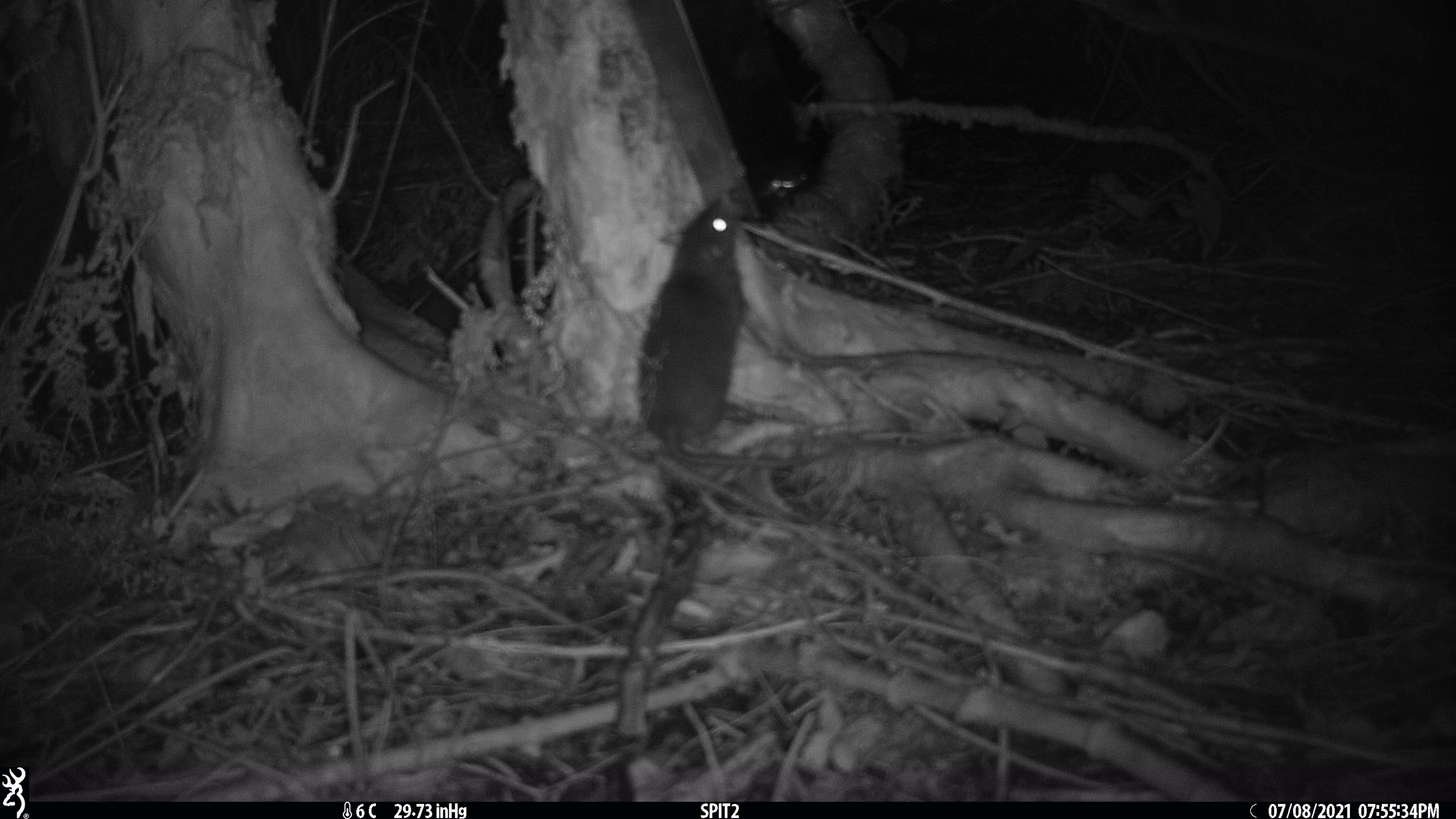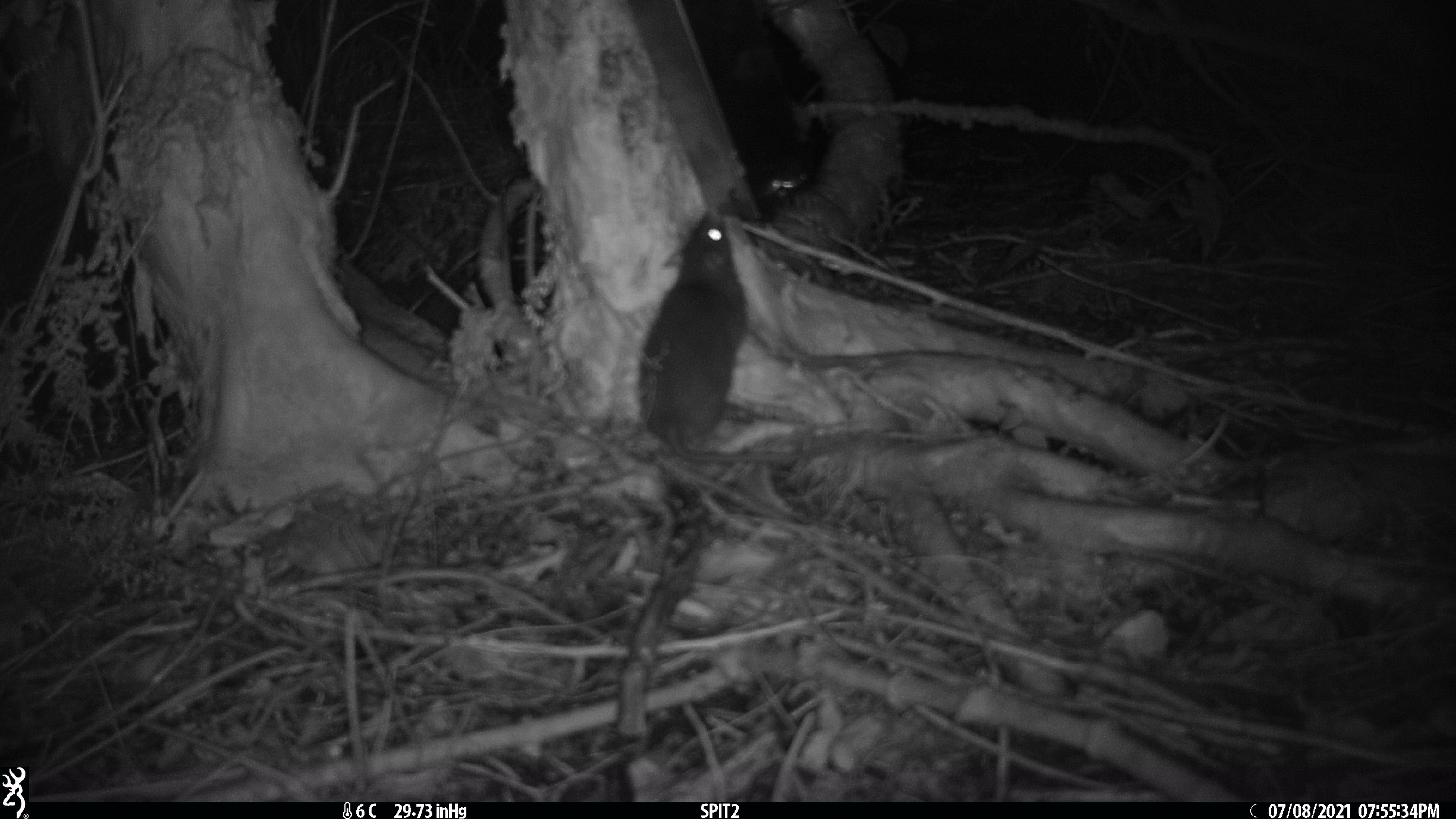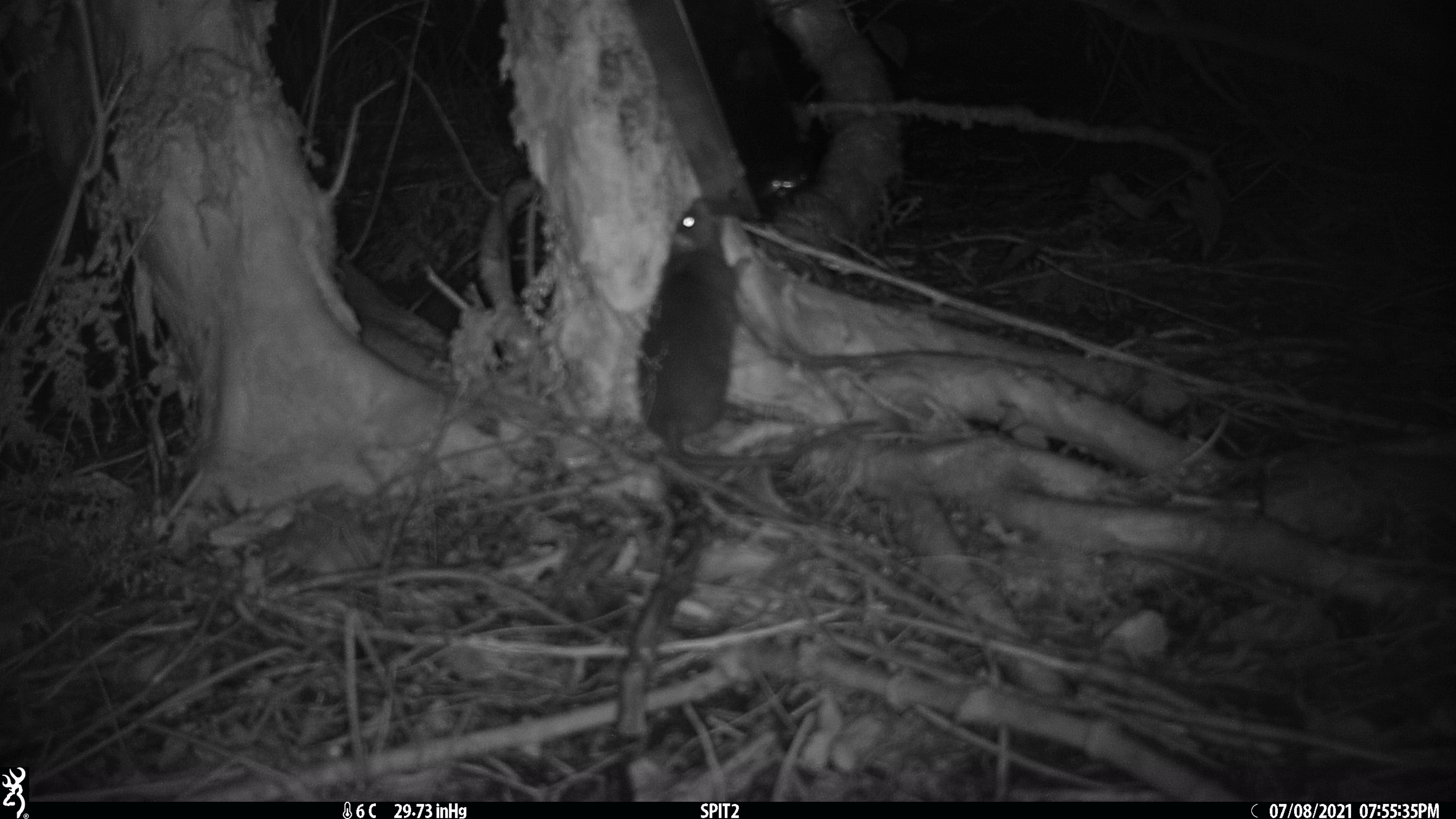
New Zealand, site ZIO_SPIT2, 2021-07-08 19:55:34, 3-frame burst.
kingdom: Animalia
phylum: Chordata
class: Mammalia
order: Rodentia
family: Muridae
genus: Rattus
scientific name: Rattus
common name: rat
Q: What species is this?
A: Rat (Rattus).